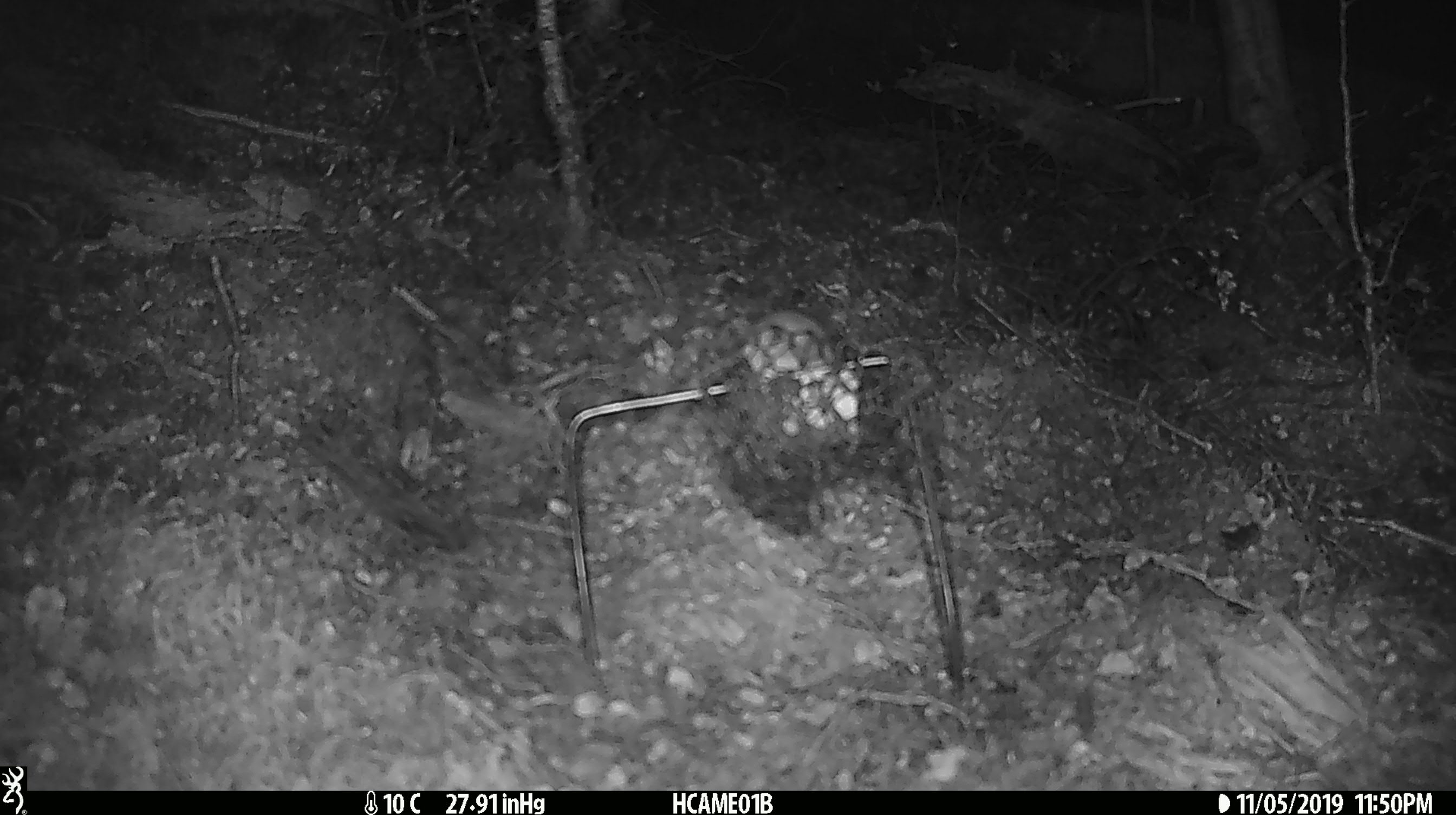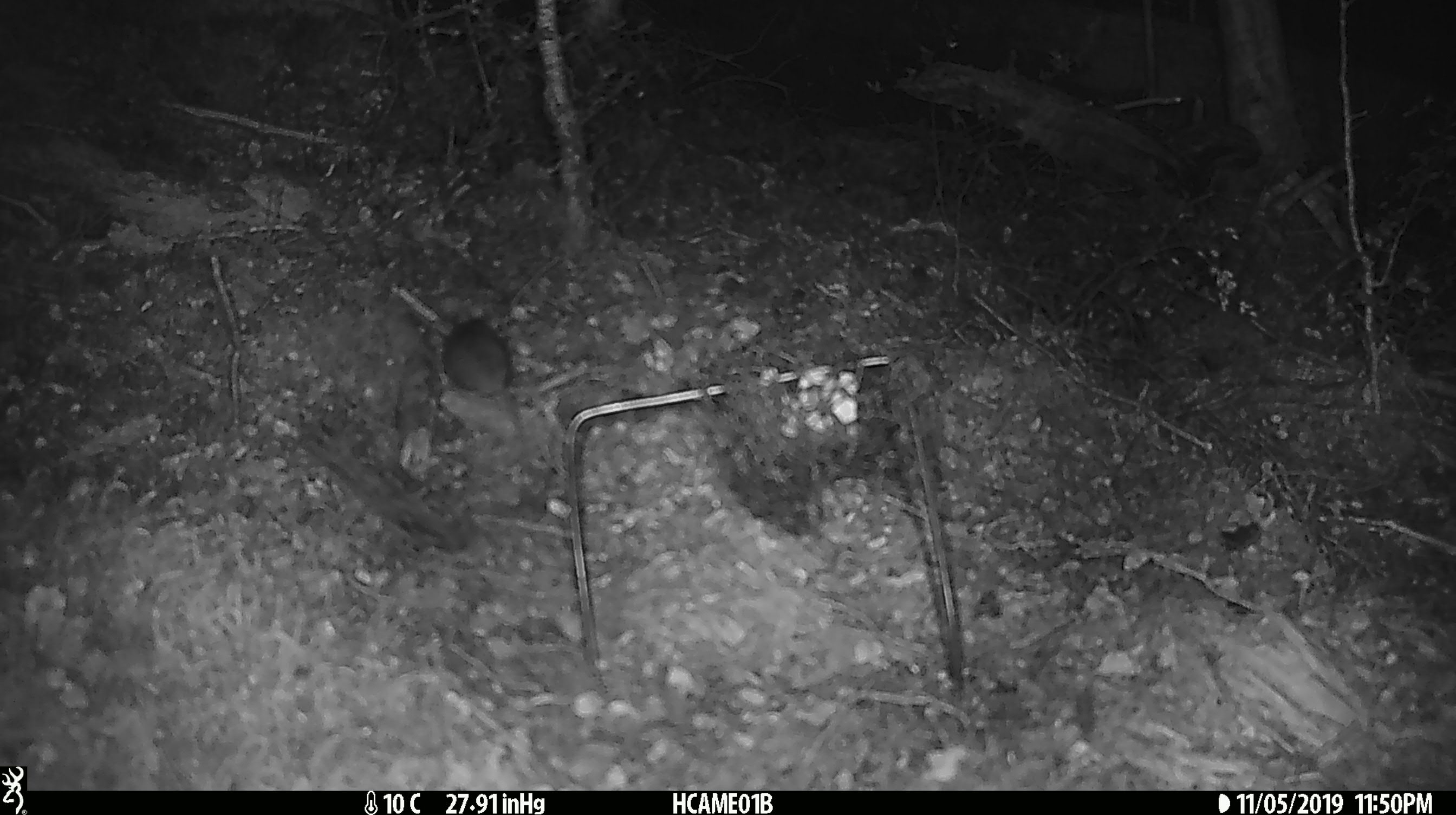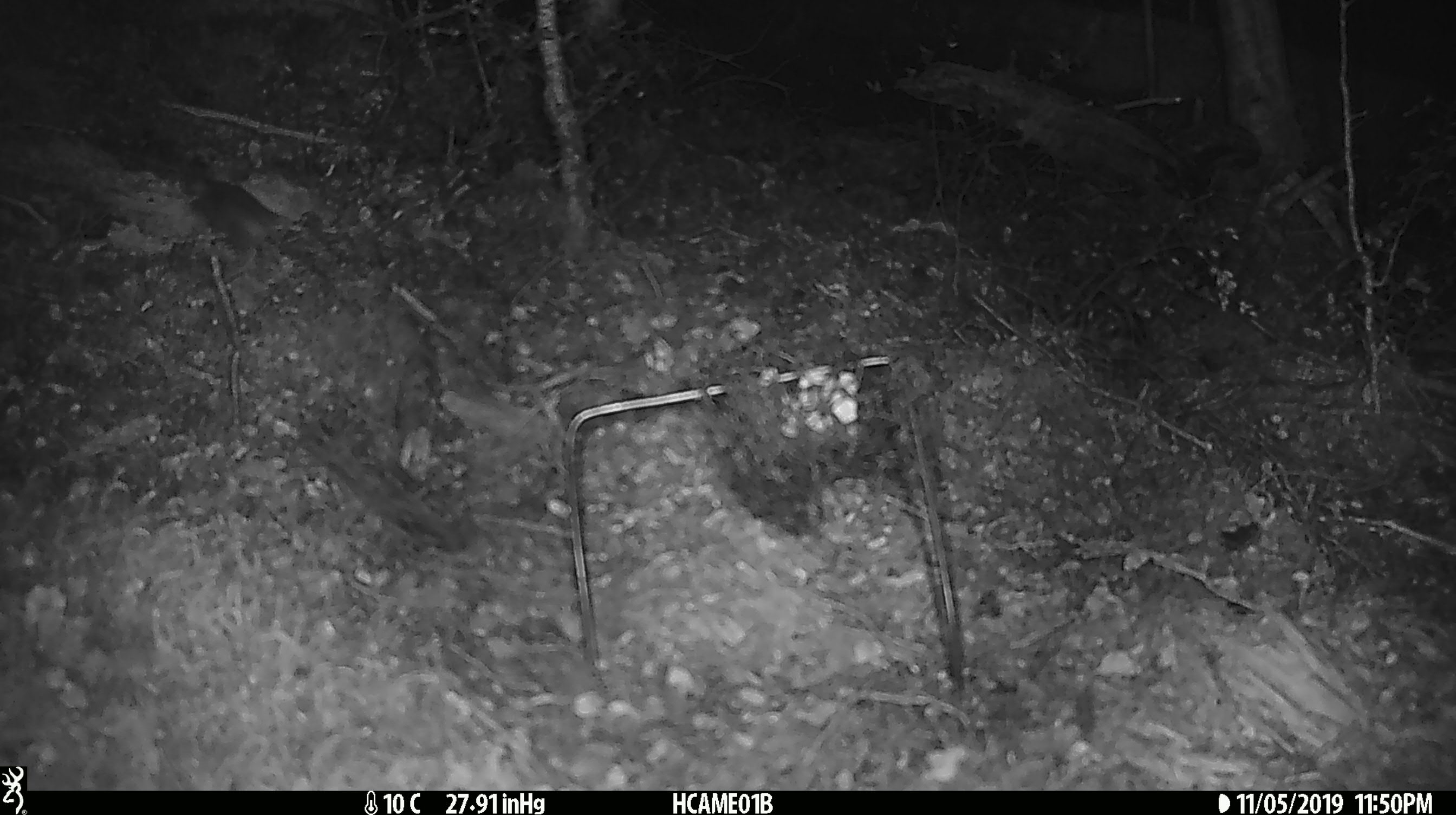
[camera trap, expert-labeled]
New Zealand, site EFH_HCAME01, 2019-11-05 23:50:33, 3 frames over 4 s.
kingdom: Animalia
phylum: Chordata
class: Mammalia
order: Rodentia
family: Muridae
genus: Mus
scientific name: Mus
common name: mouse